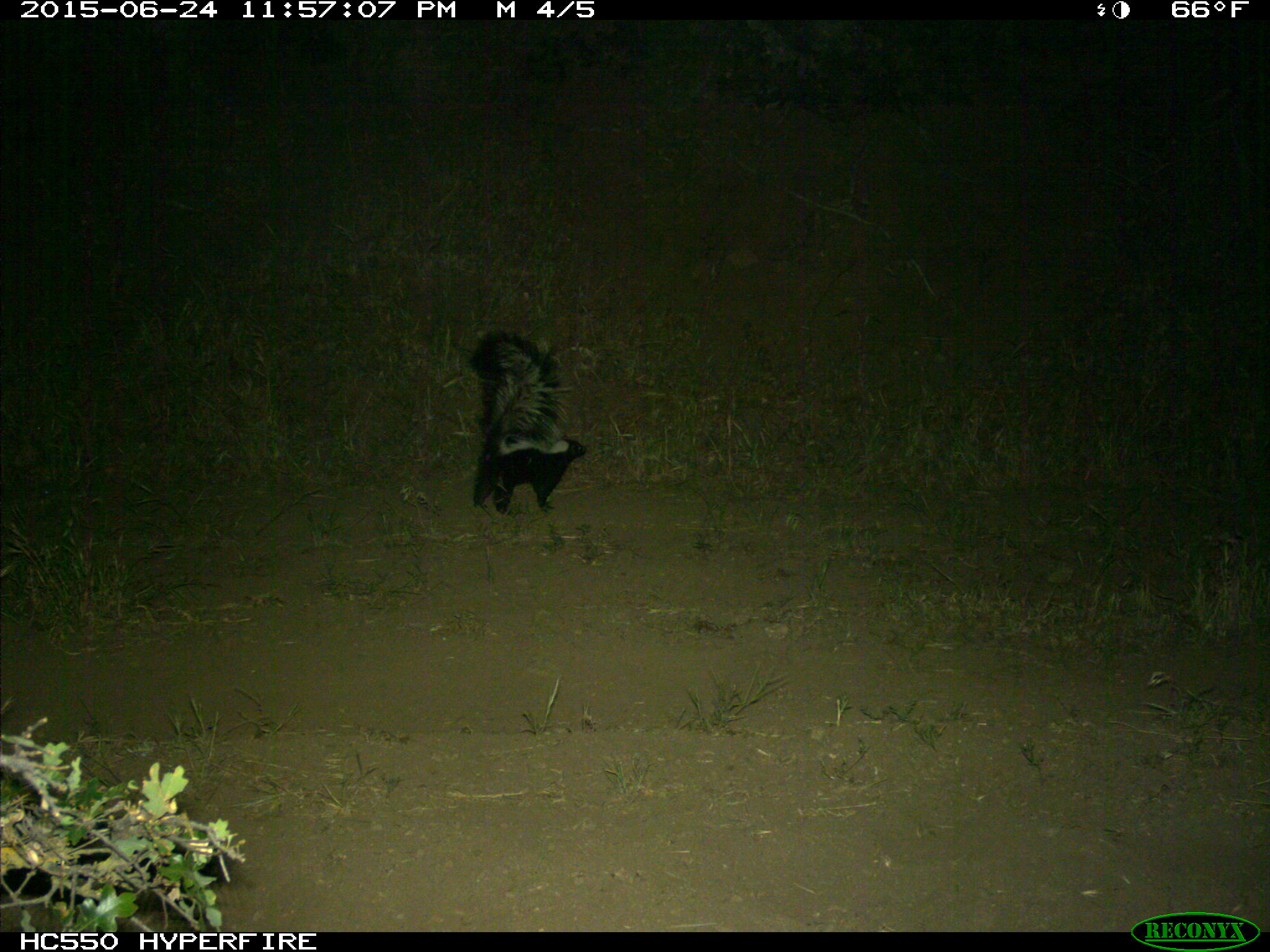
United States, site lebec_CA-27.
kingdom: Animalia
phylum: Chordata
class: Mammalia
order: Carnivora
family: Mephitidae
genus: Mephitis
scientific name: Mephitis mephitis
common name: striped skunk